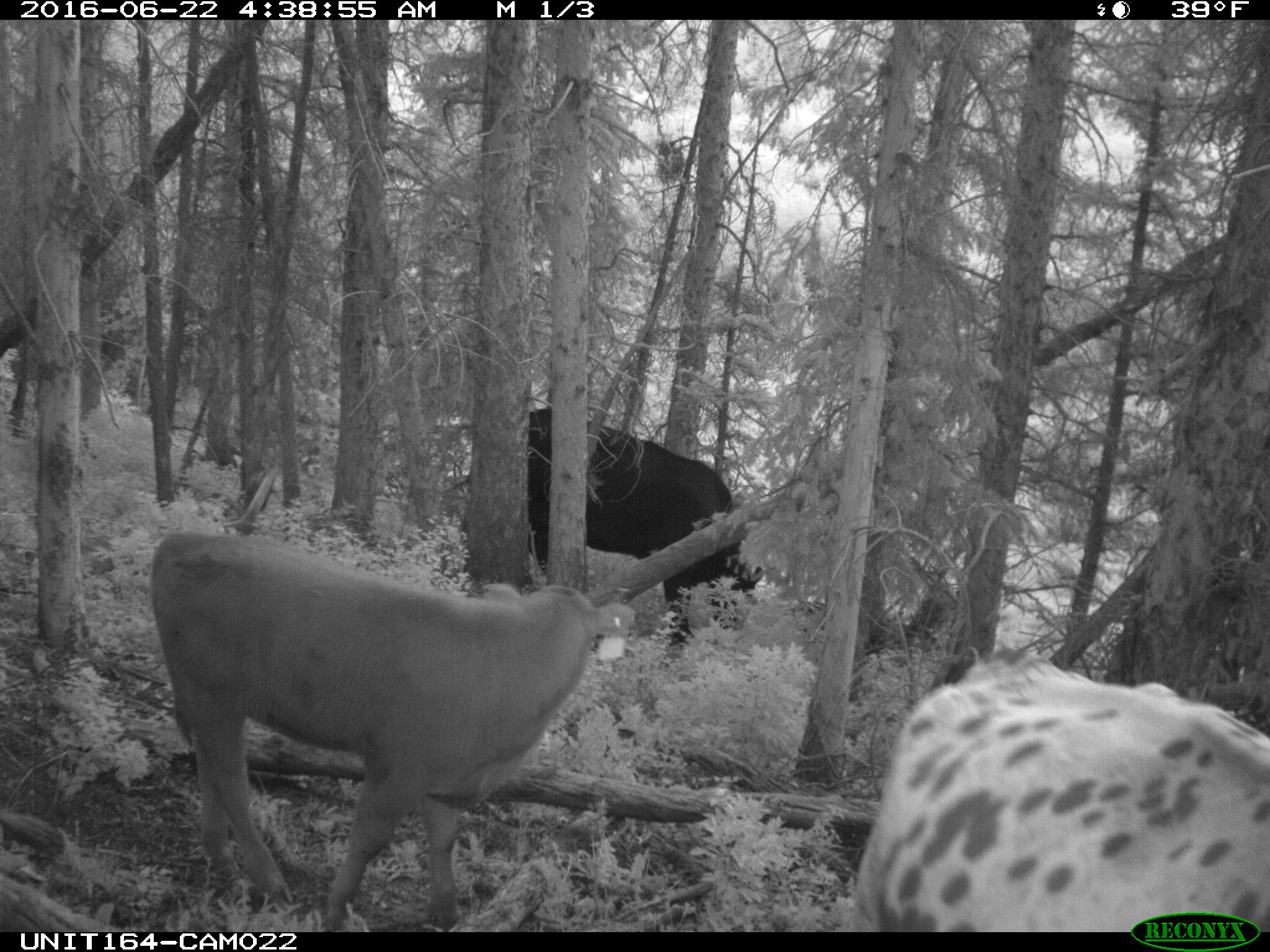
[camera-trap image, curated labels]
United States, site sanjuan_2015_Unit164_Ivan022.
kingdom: Animalia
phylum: Chordata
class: Mammalia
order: Artiodactyla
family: Bovidae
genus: Bos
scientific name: Bos taurus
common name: domestic cow